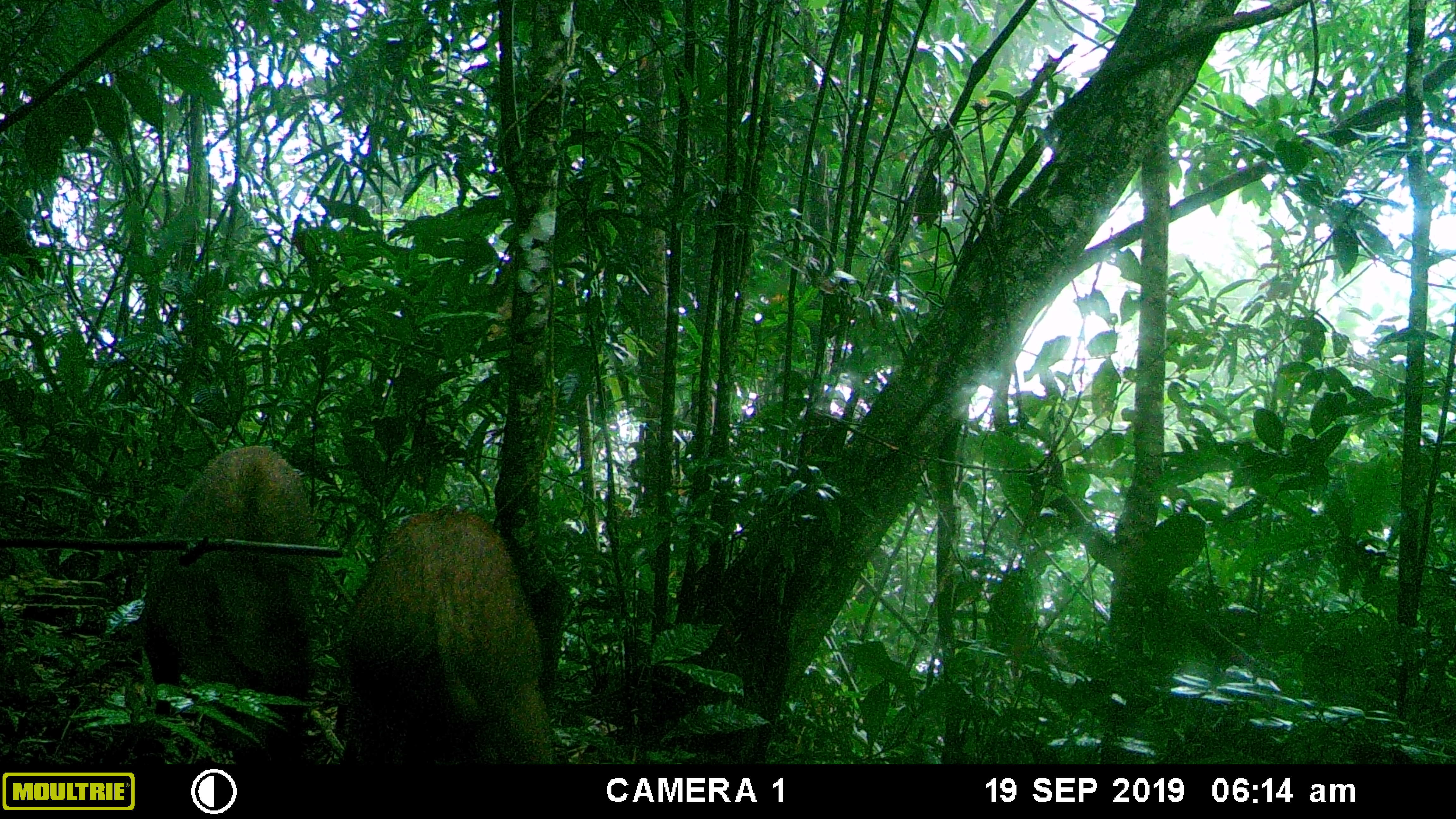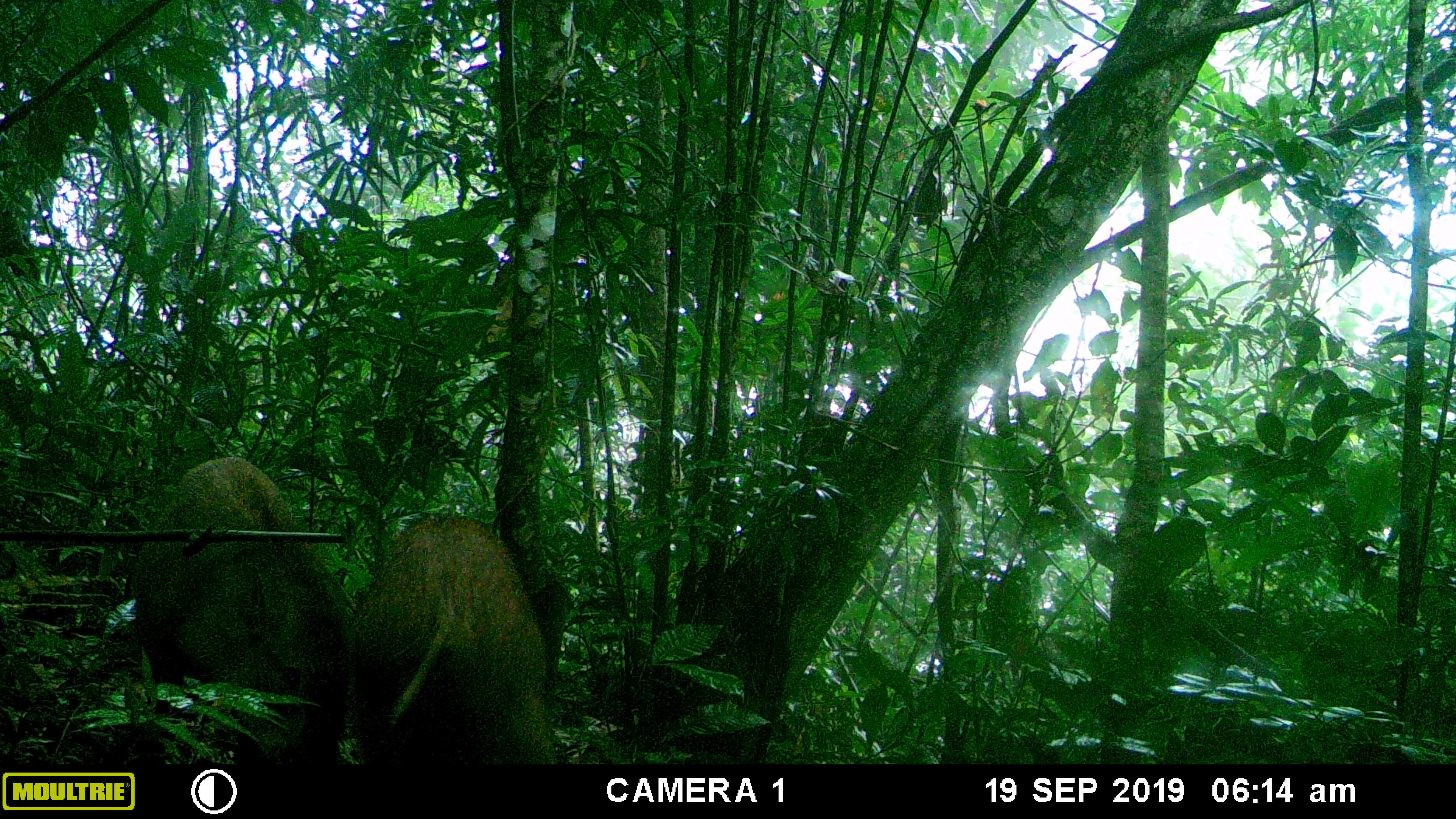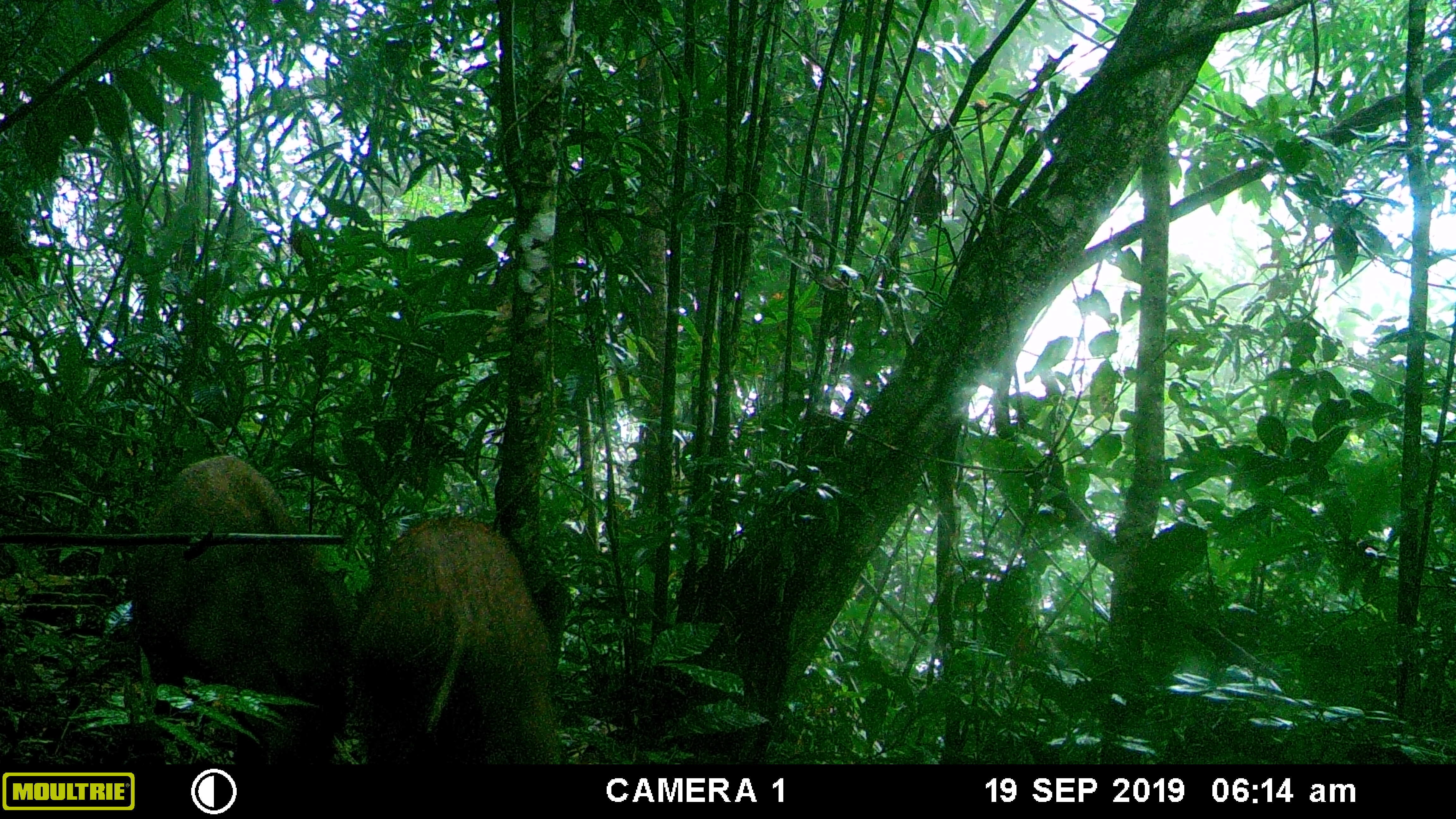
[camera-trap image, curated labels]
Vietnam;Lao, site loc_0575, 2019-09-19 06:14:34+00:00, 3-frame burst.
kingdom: Animalia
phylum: Chordata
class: Mammalia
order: Artiodactyla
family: Suidae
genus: Sus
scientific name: Sus scrofa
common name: eurasian wild pig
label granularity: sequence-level